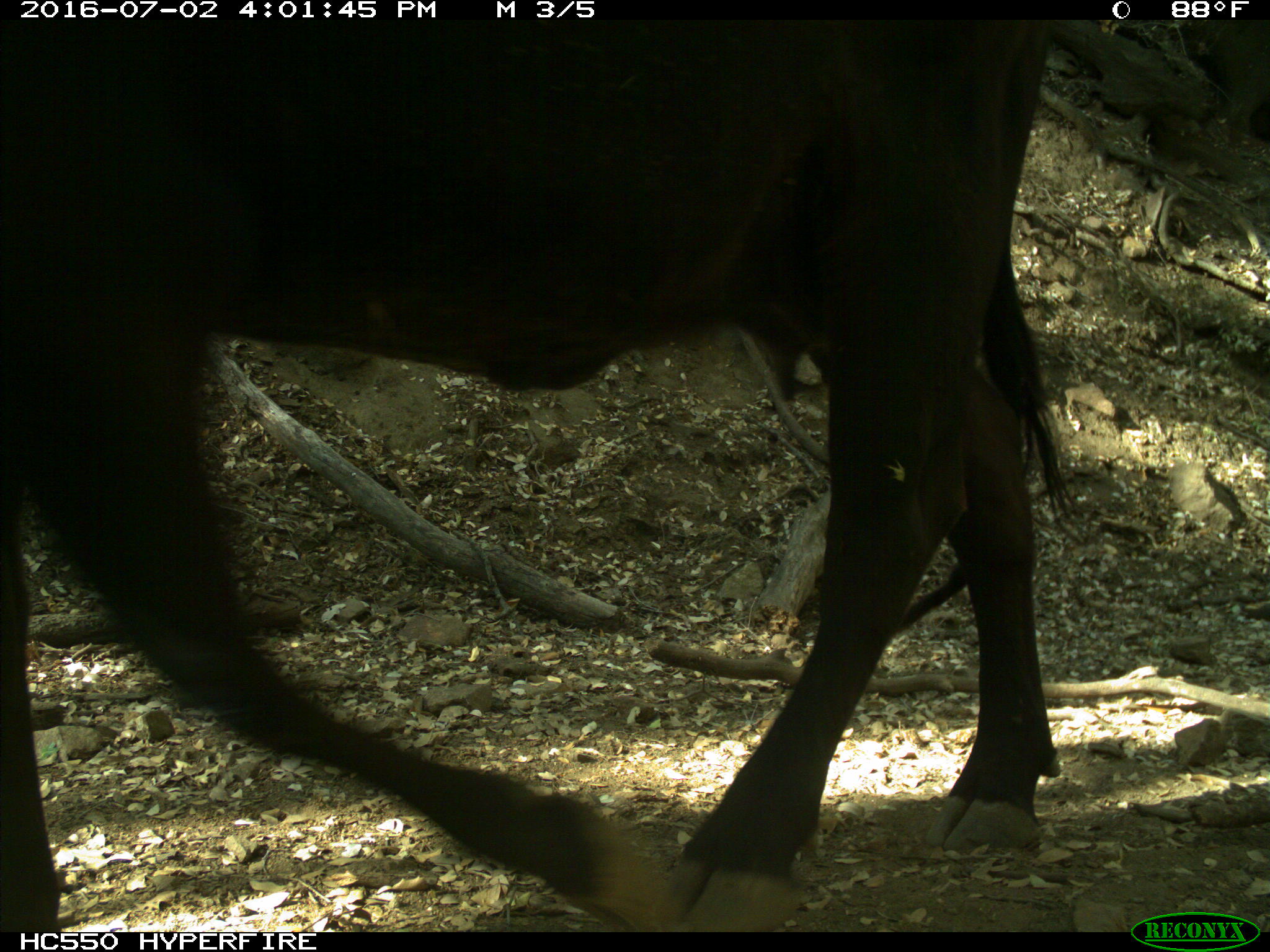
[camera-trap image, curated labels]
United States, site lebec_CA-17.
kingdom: Animalia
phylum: Chordata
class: Mammalia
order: Artiodactyla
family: Bovidae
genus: Bos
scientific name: Bos taurus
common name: domestic cow